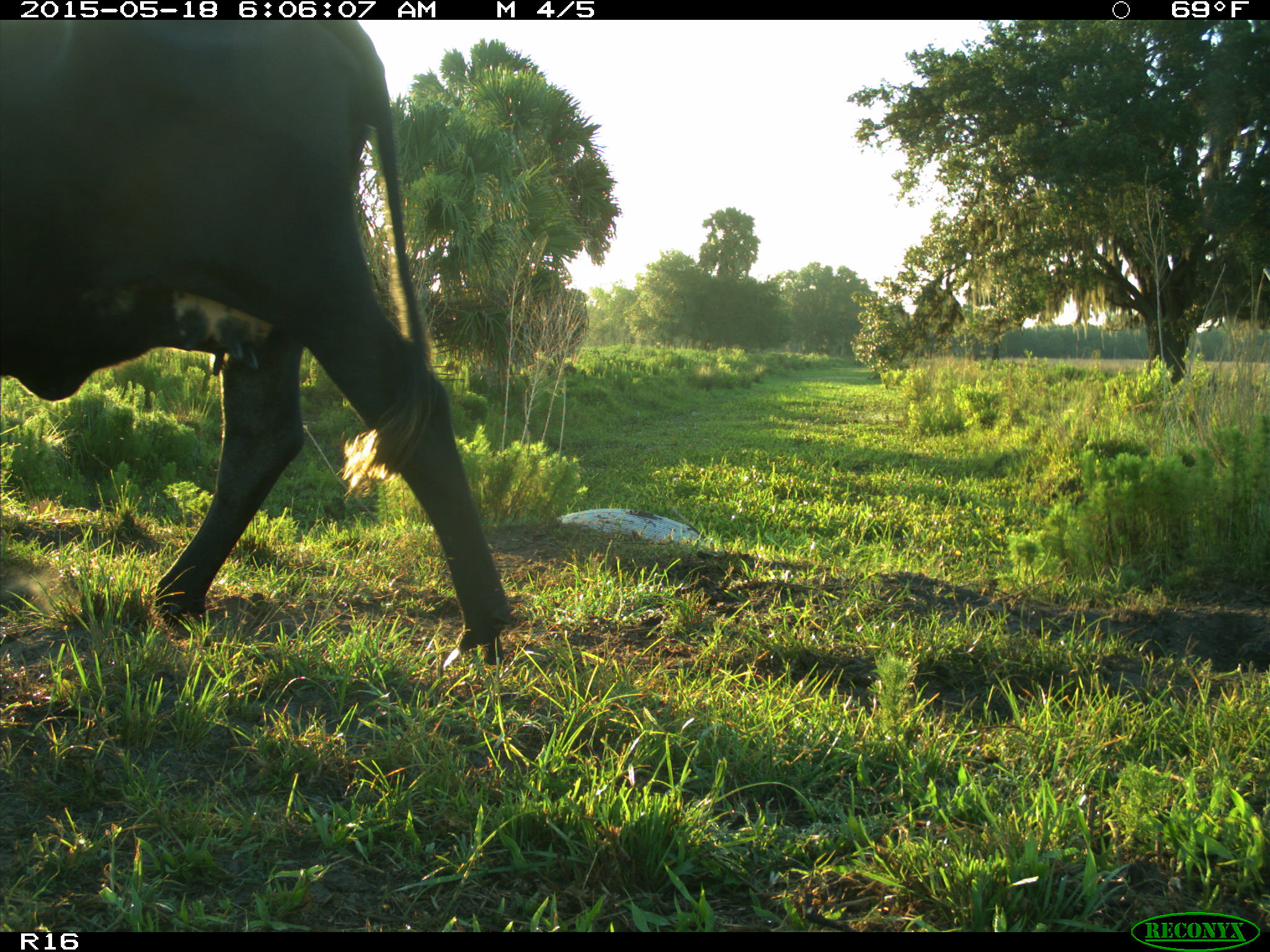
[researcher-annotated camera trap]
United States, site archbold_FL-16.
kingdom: Animalia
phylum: Chordata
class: Mammalia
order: Artiodactyla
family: Bovidae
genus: Bos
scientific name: Bos taurus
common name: domestic cow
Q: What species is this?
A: Bos taurus (domestic cow).